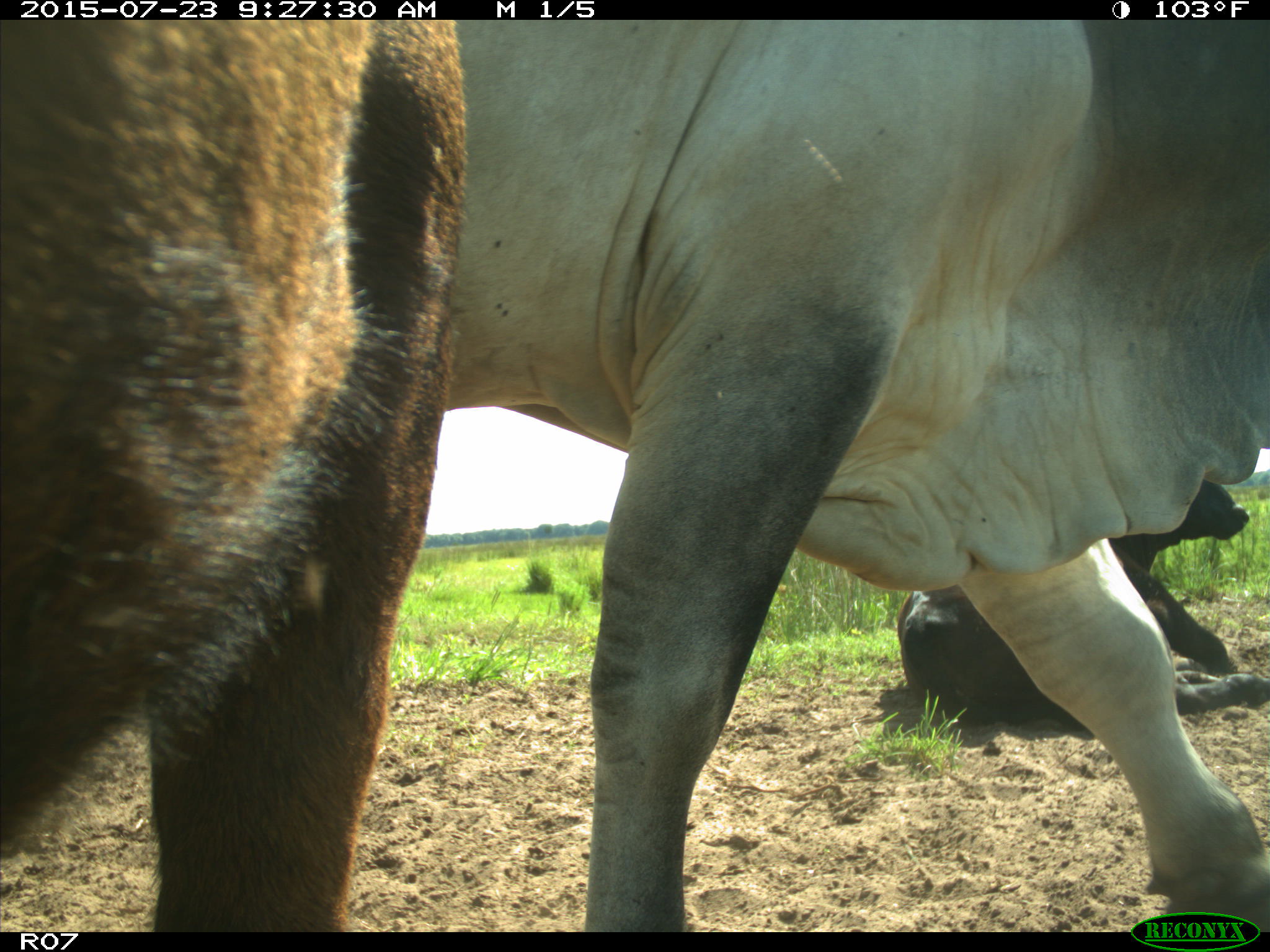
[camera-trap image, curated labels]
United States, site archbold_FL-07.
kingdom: Animalia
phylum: Chordata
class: Mammalia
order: Artiodactyla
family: Bovidae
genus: Bos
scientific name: Bos taurus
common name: domestic cow